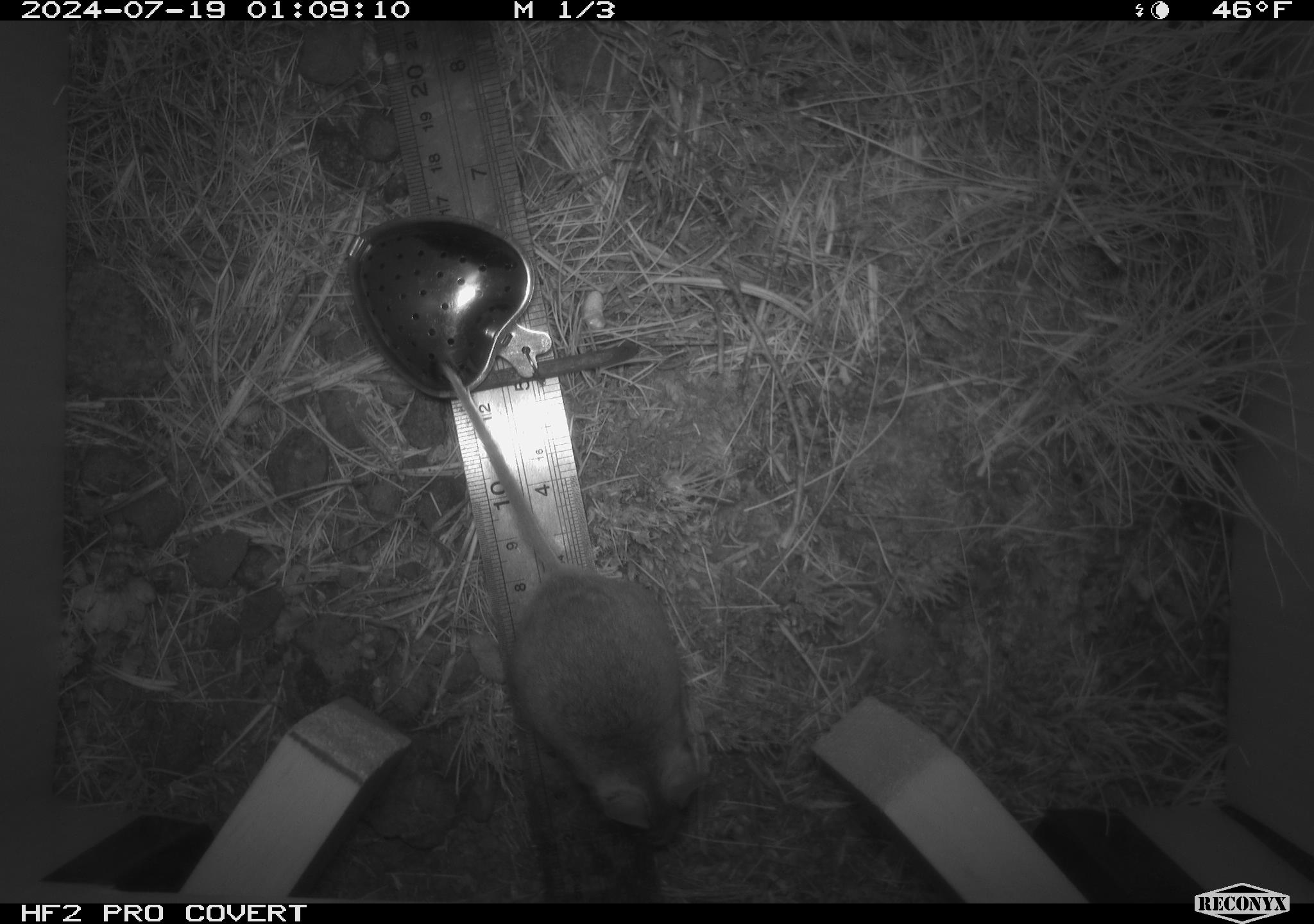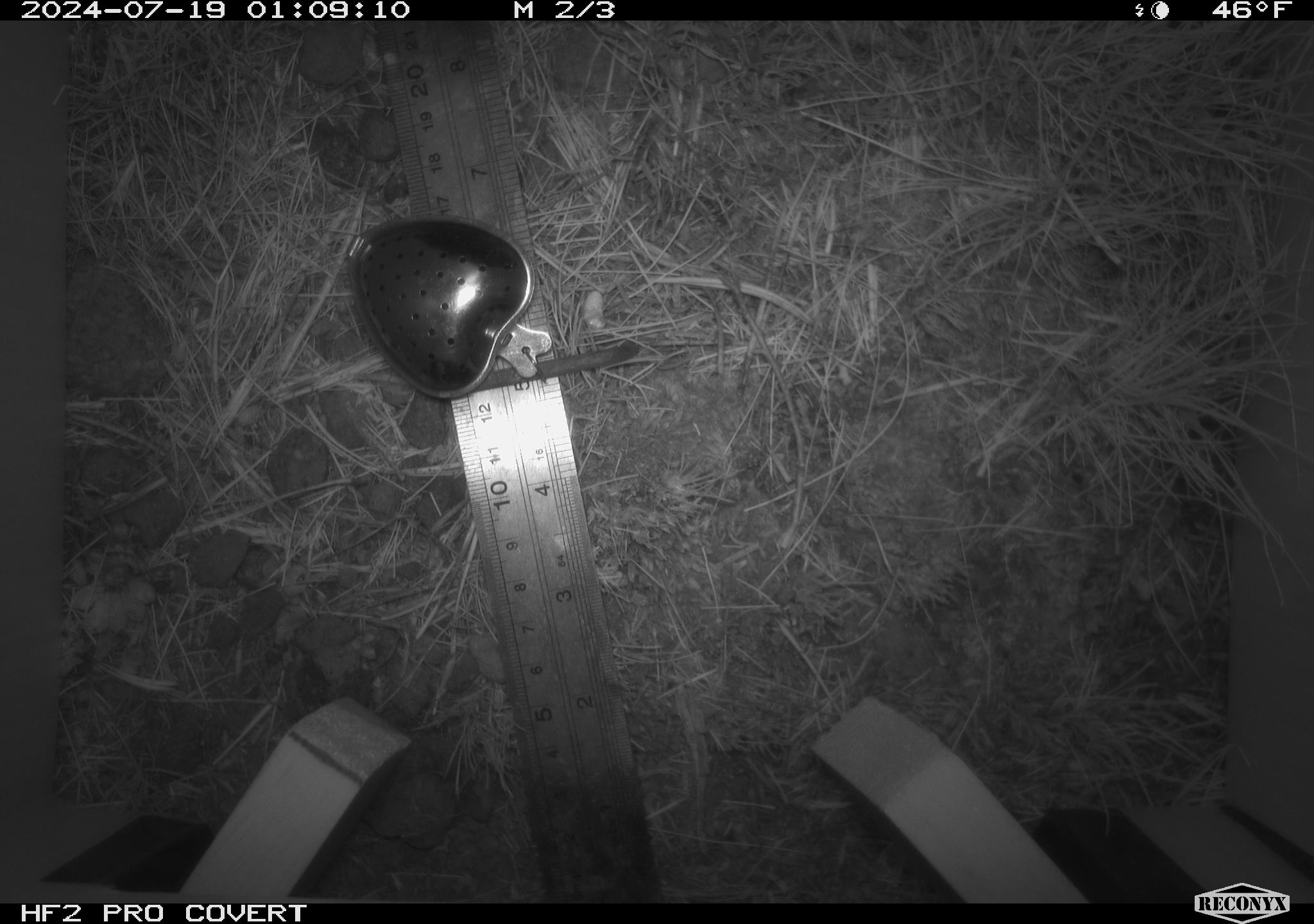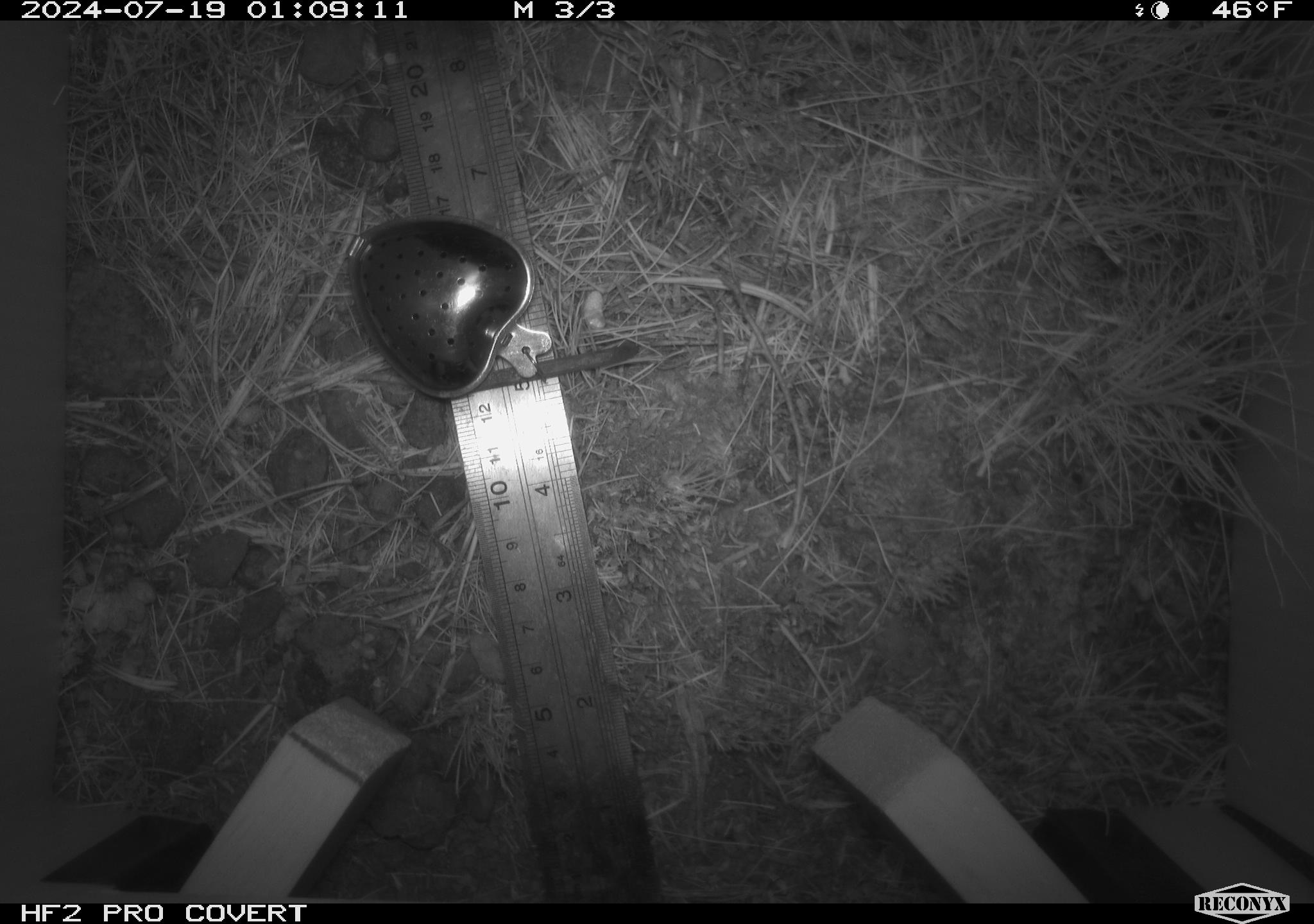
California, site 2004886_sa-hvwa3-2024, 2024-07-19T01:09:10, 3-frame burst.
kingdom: Animalia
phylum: Chordata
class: Mammalia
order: Rodentia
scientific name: Rodentia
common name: mouse species